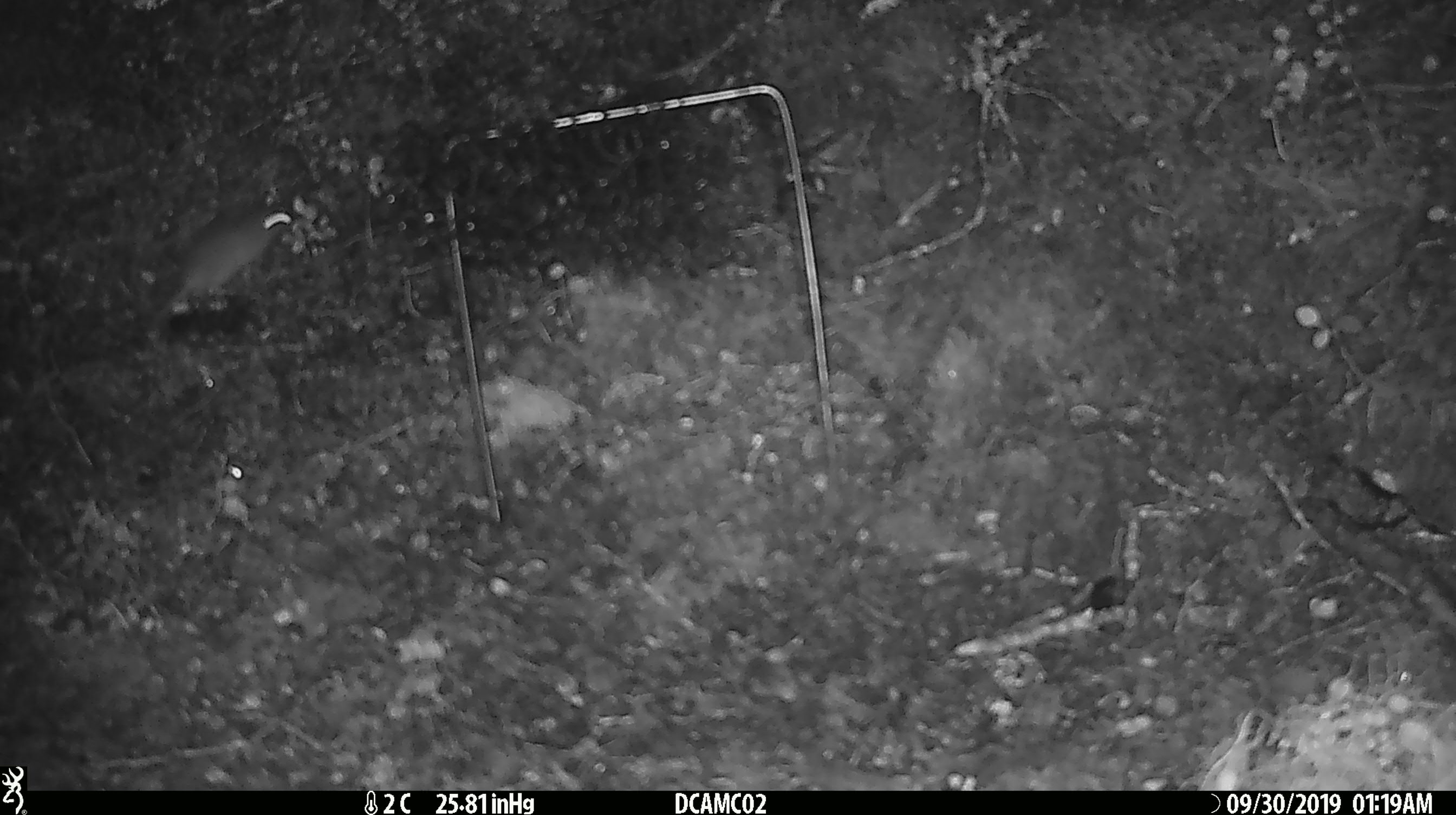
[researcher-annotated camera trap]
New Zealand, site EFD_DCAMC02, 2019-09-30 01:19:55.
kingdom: Animalia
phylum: Chordata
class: Mammalia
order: Rodentia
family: Muridae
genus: Mus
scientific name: Mus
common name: mouse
Mouse (Mus).